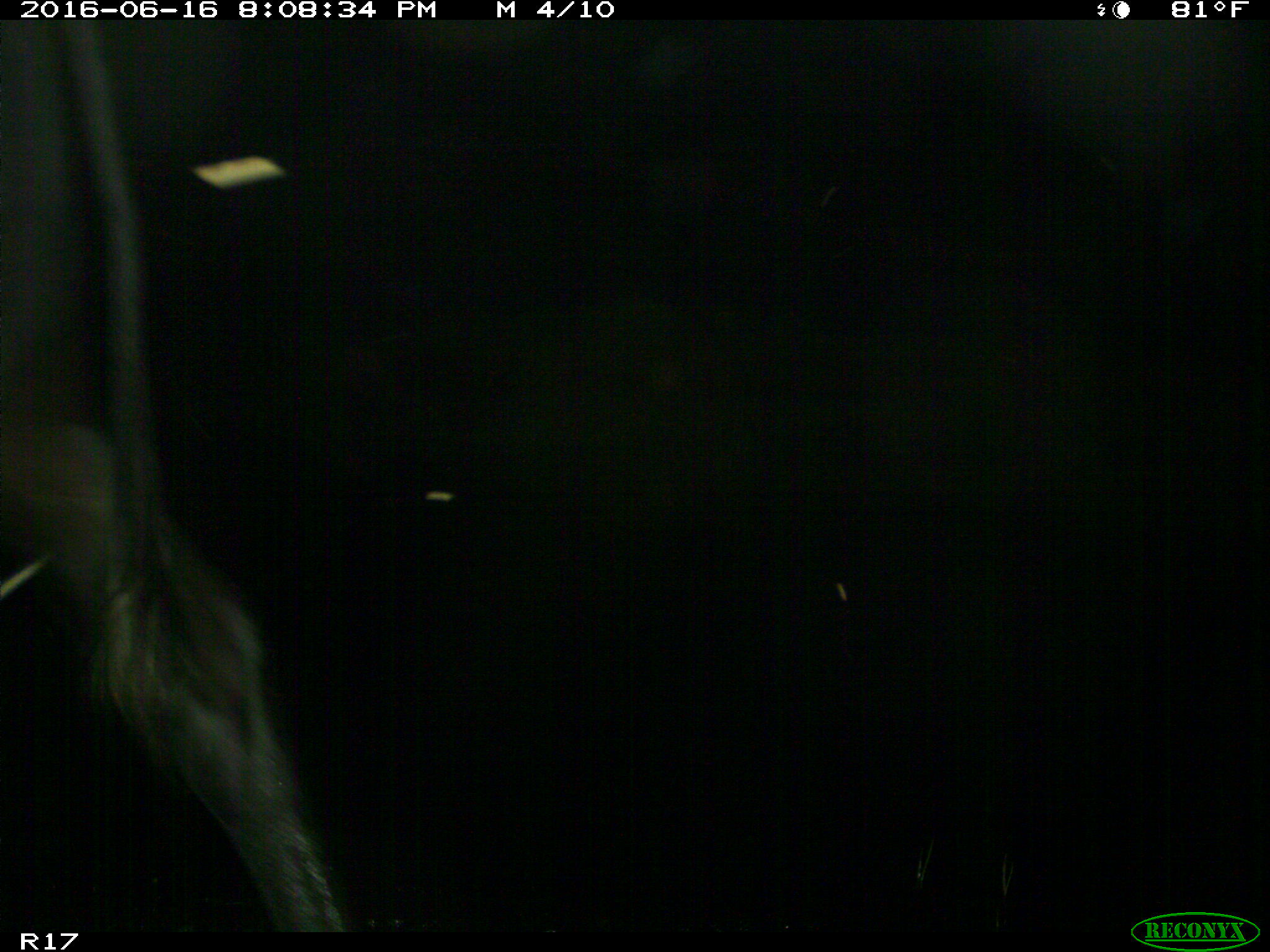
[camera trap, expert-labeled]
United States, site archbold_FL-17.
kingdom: Animalia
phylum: Chordata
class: Mammalia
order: Artiodactyla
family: Bovidae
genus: Bos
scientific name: Bos taurus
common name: domestic cow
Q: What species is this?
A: Bos taurus (domestic cow).